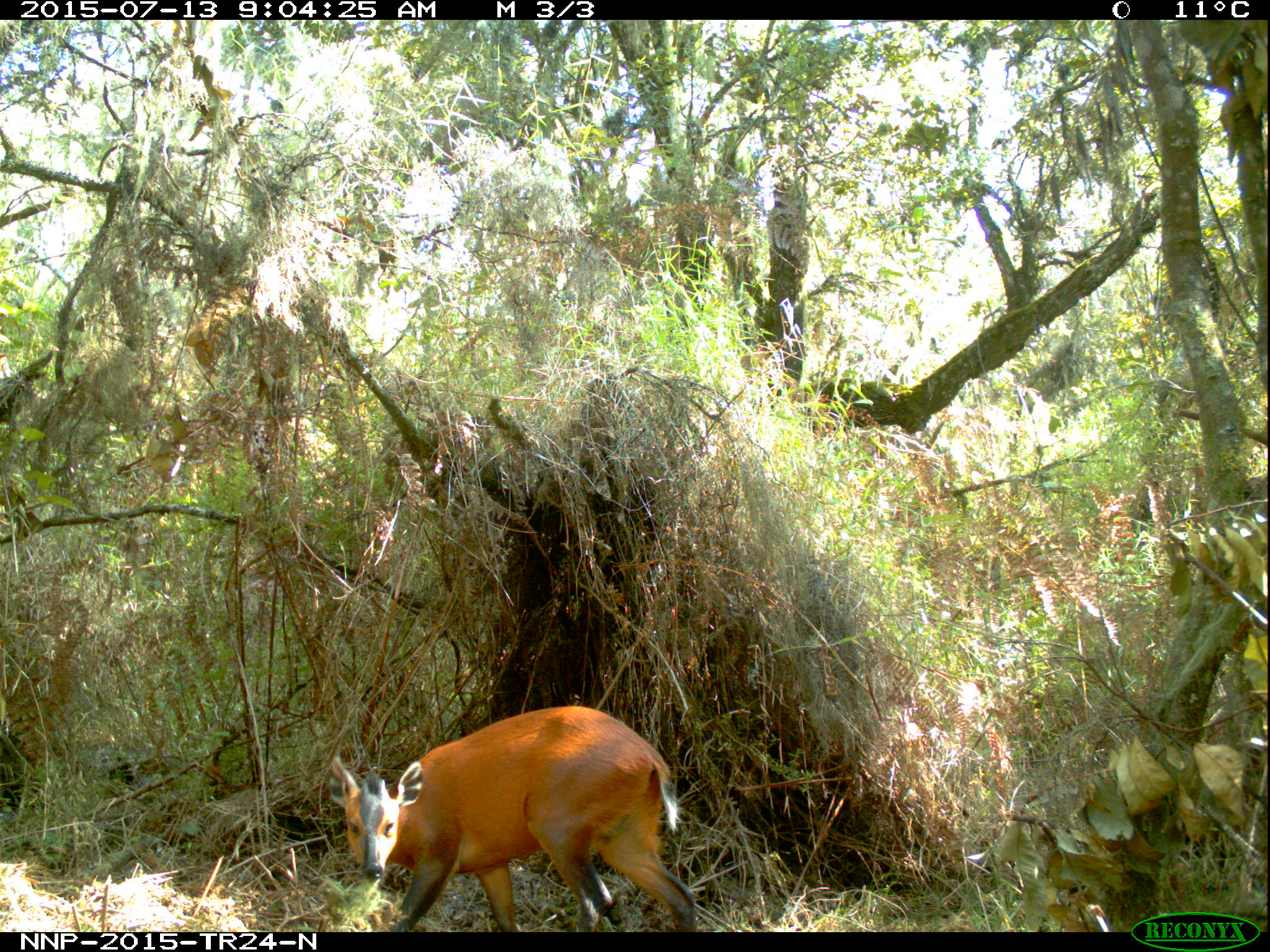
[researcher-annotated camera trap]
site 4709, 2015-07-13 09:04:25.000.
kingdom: Animalia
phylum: Chordata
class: Mammalia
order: Artiodactyla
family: Bovidae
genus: Cephalophus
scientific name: Cephalophus nigrifrons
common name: black-fronted duiker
Cephalophus nigrifrons (black-fronted duiker), count 1.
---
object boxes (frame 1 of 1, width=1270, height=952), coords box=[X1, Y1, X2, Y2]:
cephalophus nigrifrons: box=[326, 704, 696, 931]